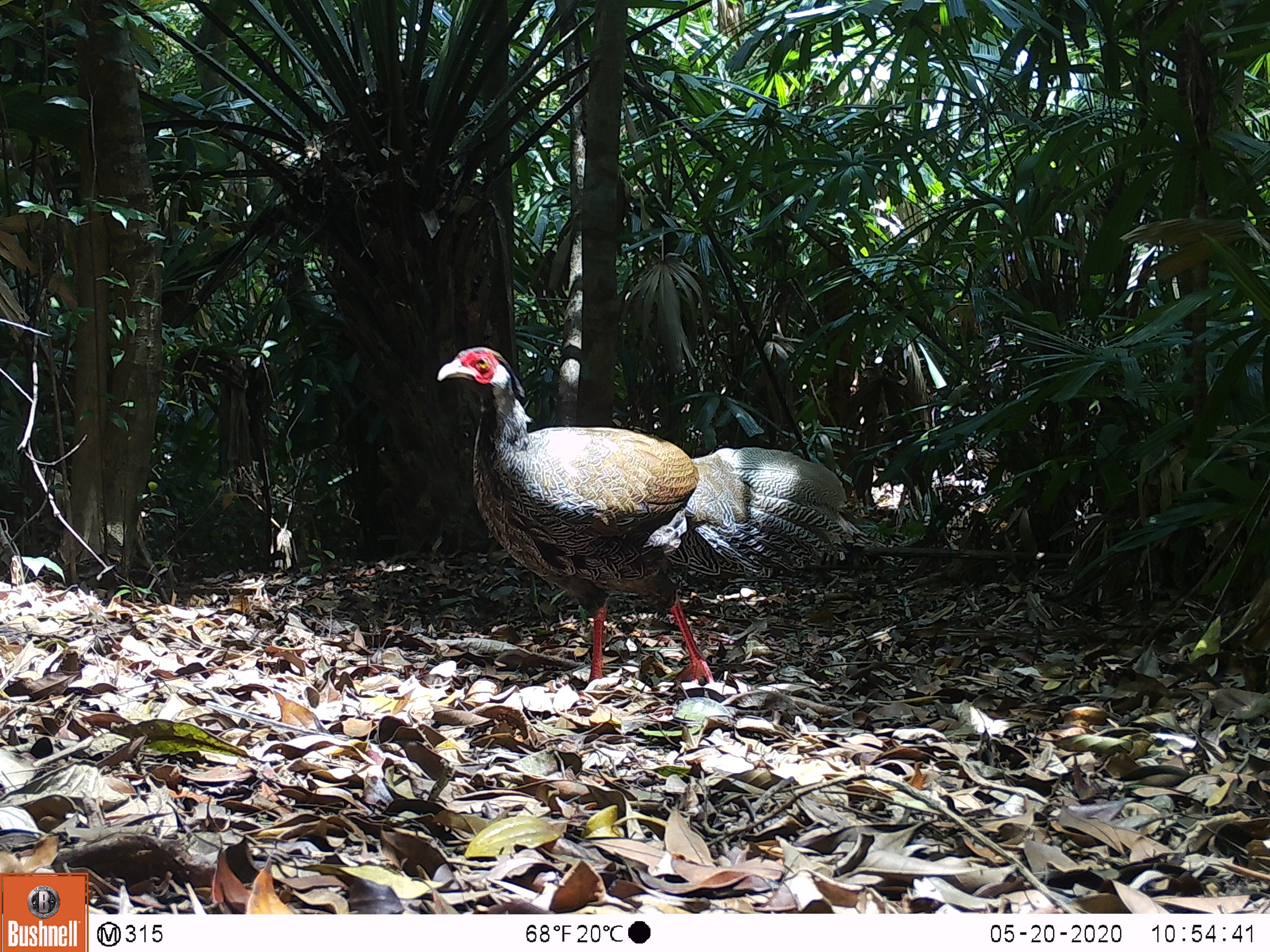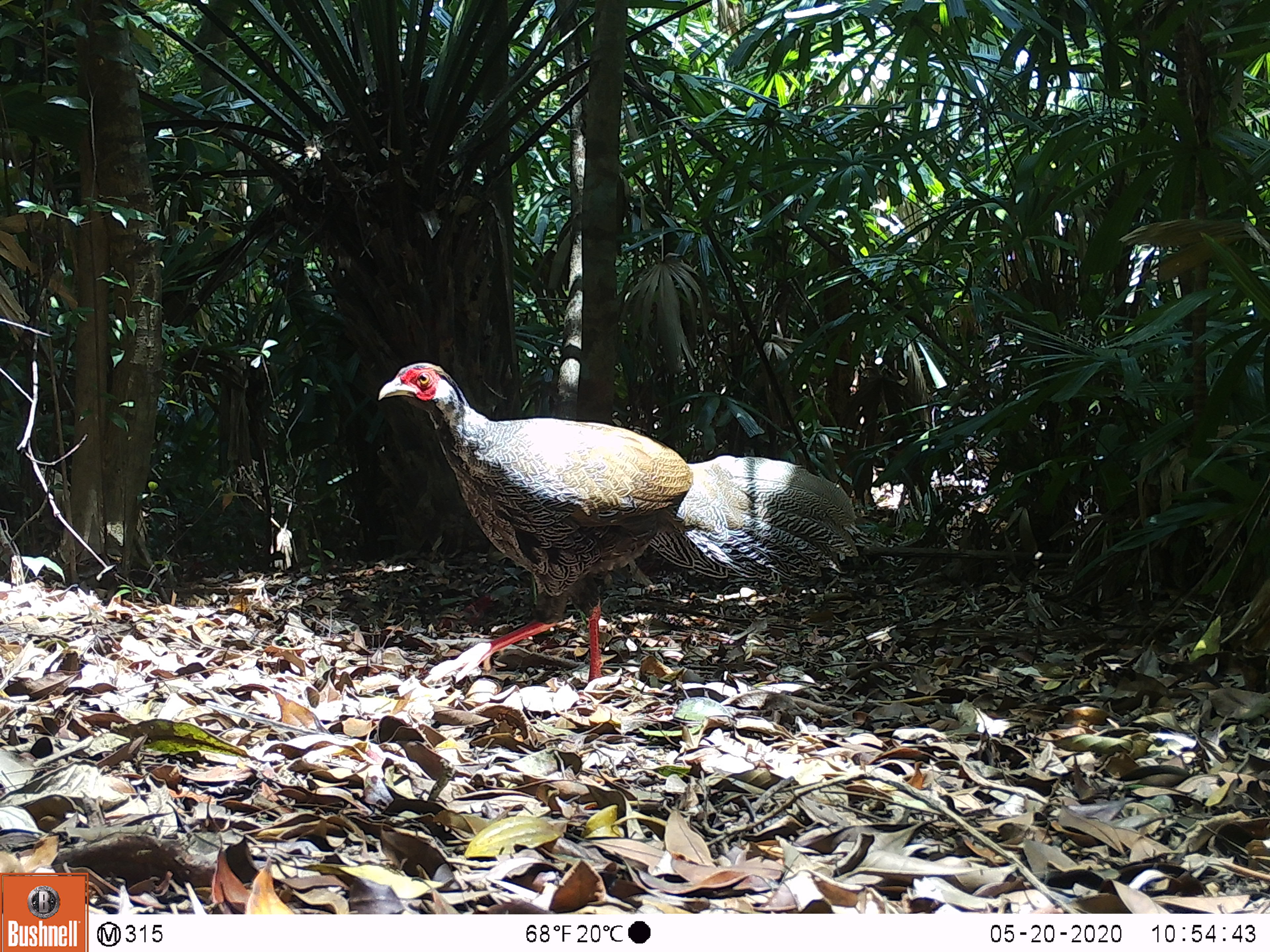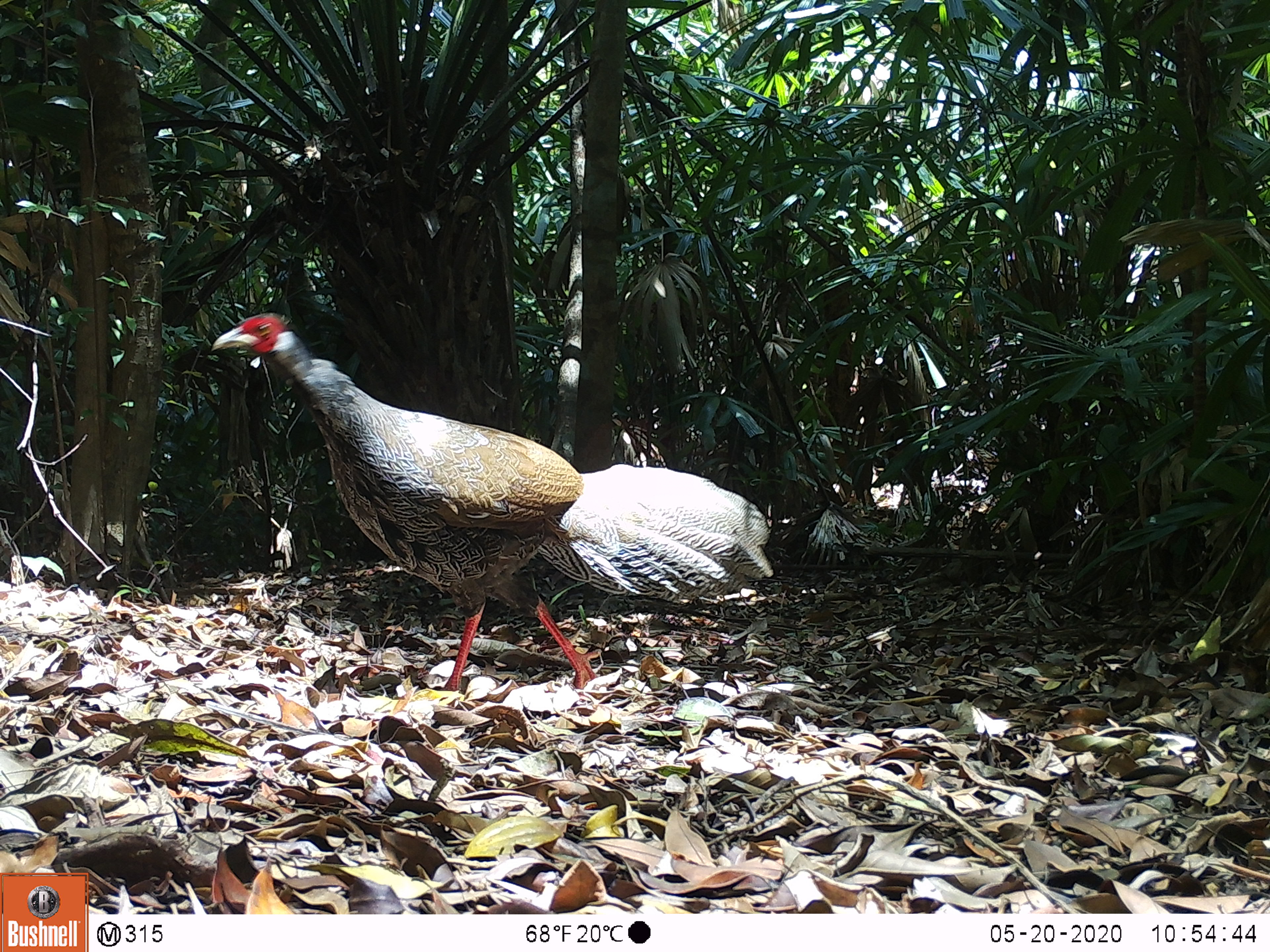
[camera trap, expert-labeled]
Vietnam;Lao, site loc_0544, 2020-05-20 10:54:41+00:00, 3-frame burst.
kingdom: Animalia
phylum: Chordata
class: Aves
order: Galliformes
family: Phasianidae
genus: Lophura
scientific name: Lophura nycthemera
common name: silver pheasant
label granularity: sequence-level